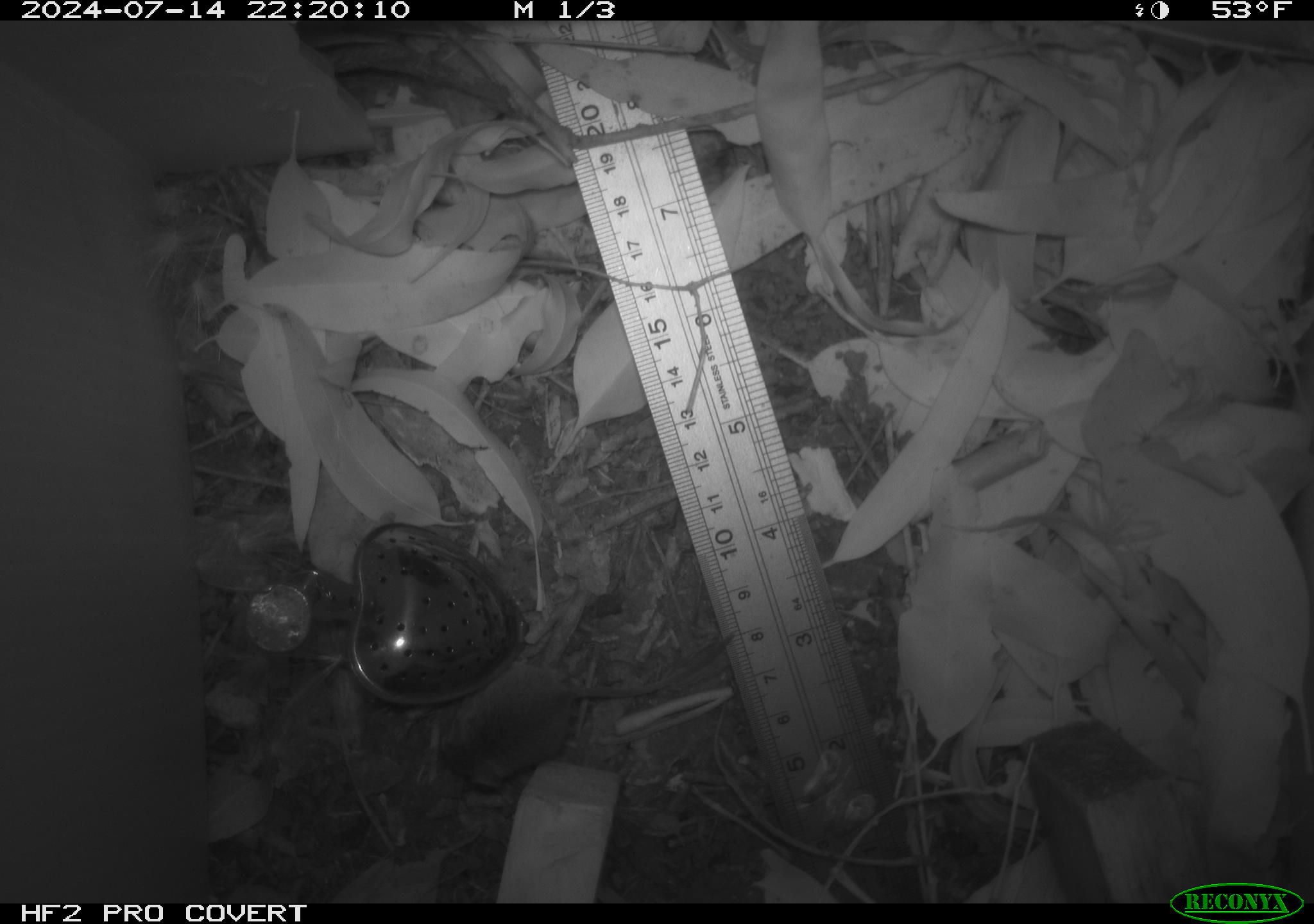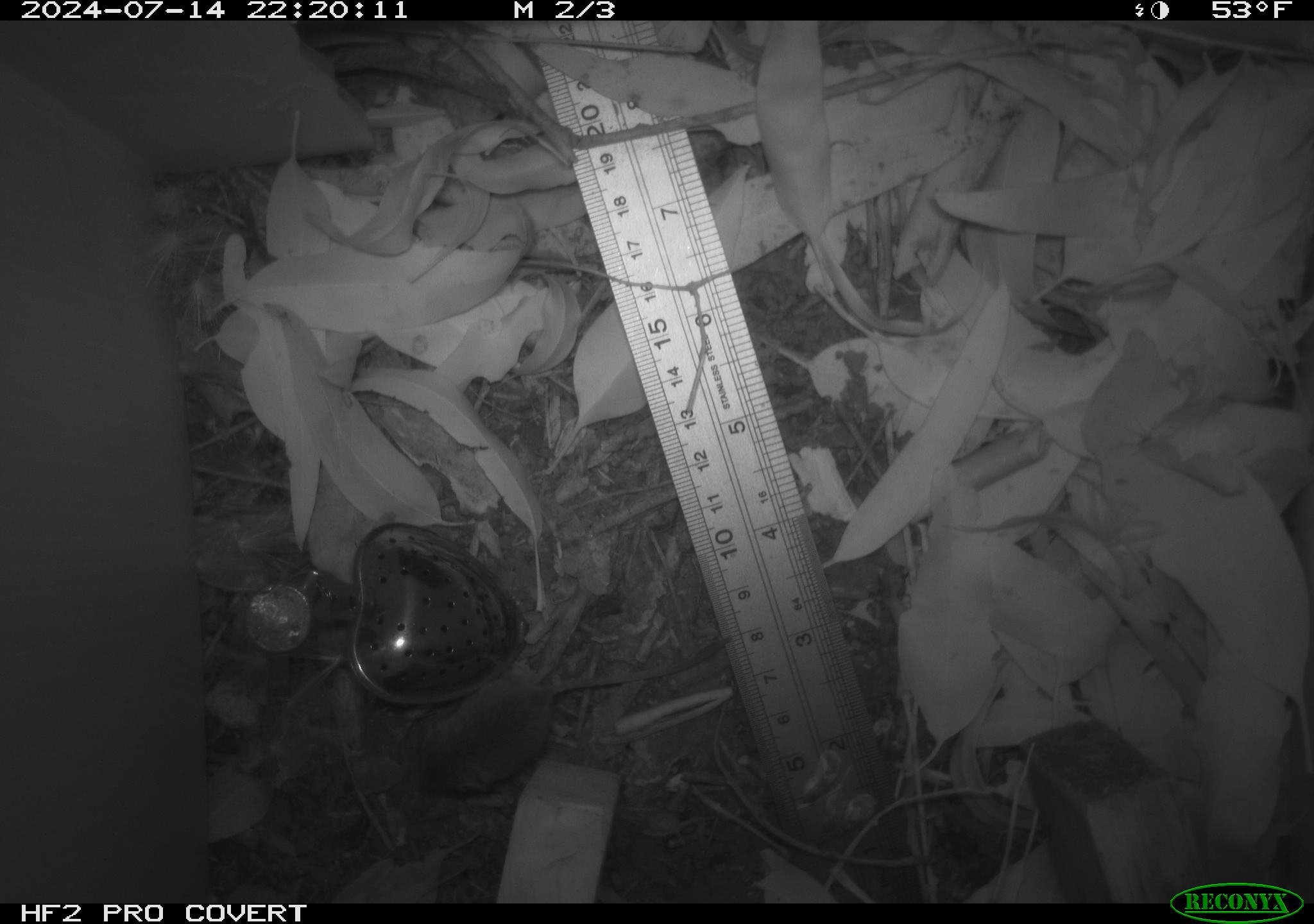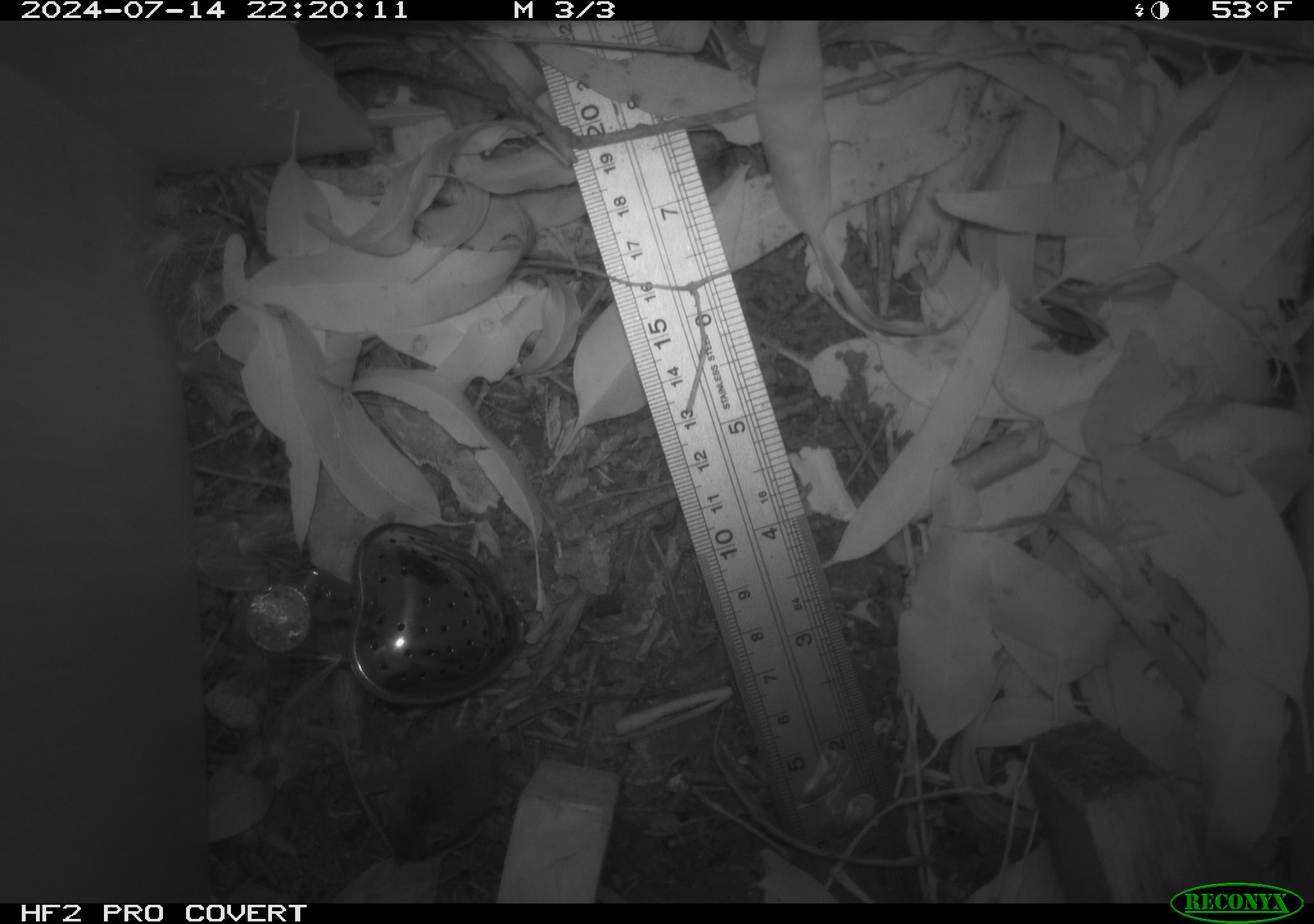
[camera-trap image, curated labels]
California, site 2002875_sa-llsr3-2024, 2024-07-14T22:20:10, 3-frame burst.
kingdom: Animalia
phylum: Chordata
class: Mammalia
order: Rodentia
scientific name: Rodentia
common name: mouse species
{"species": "mouse species (Rodentia)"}